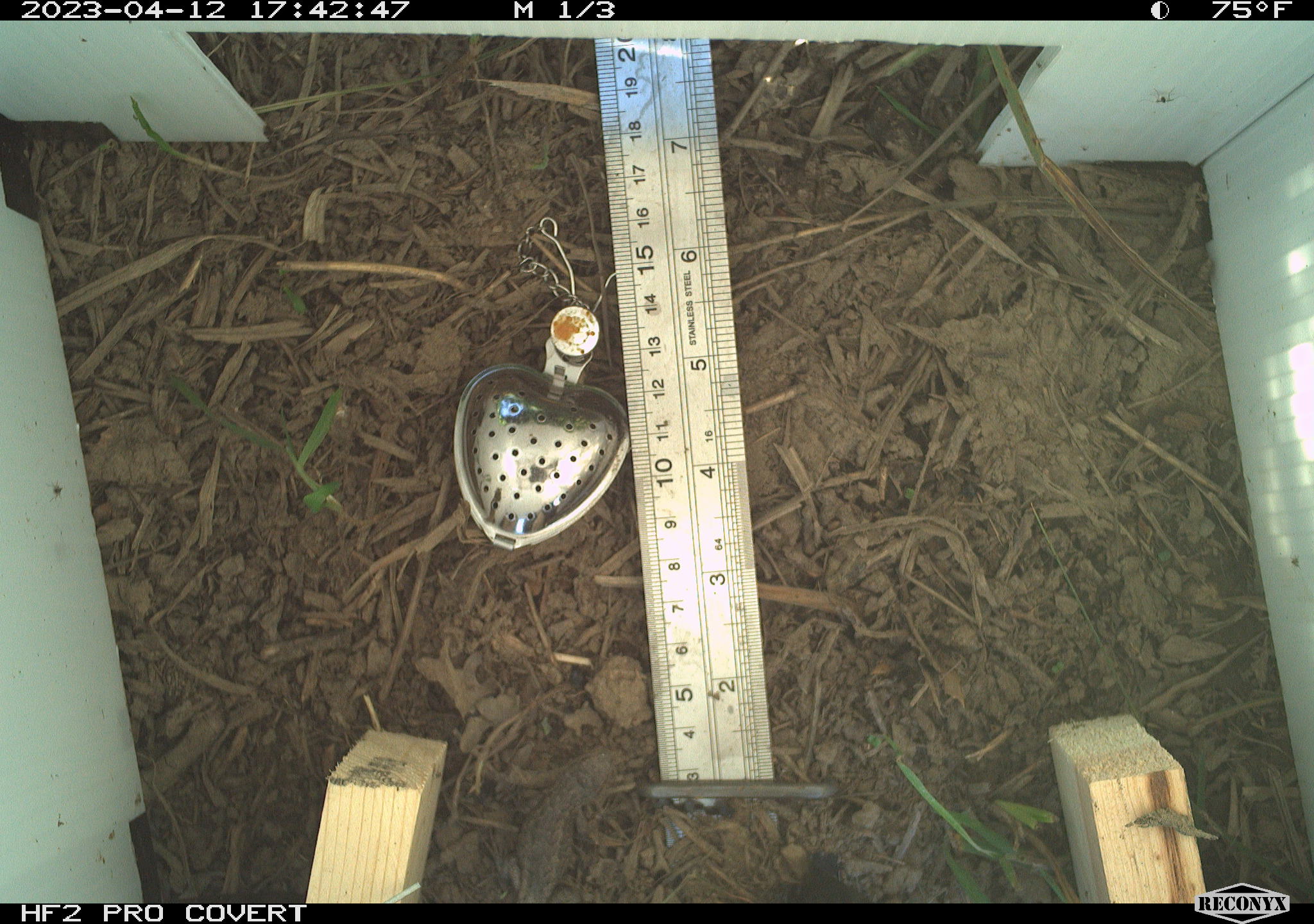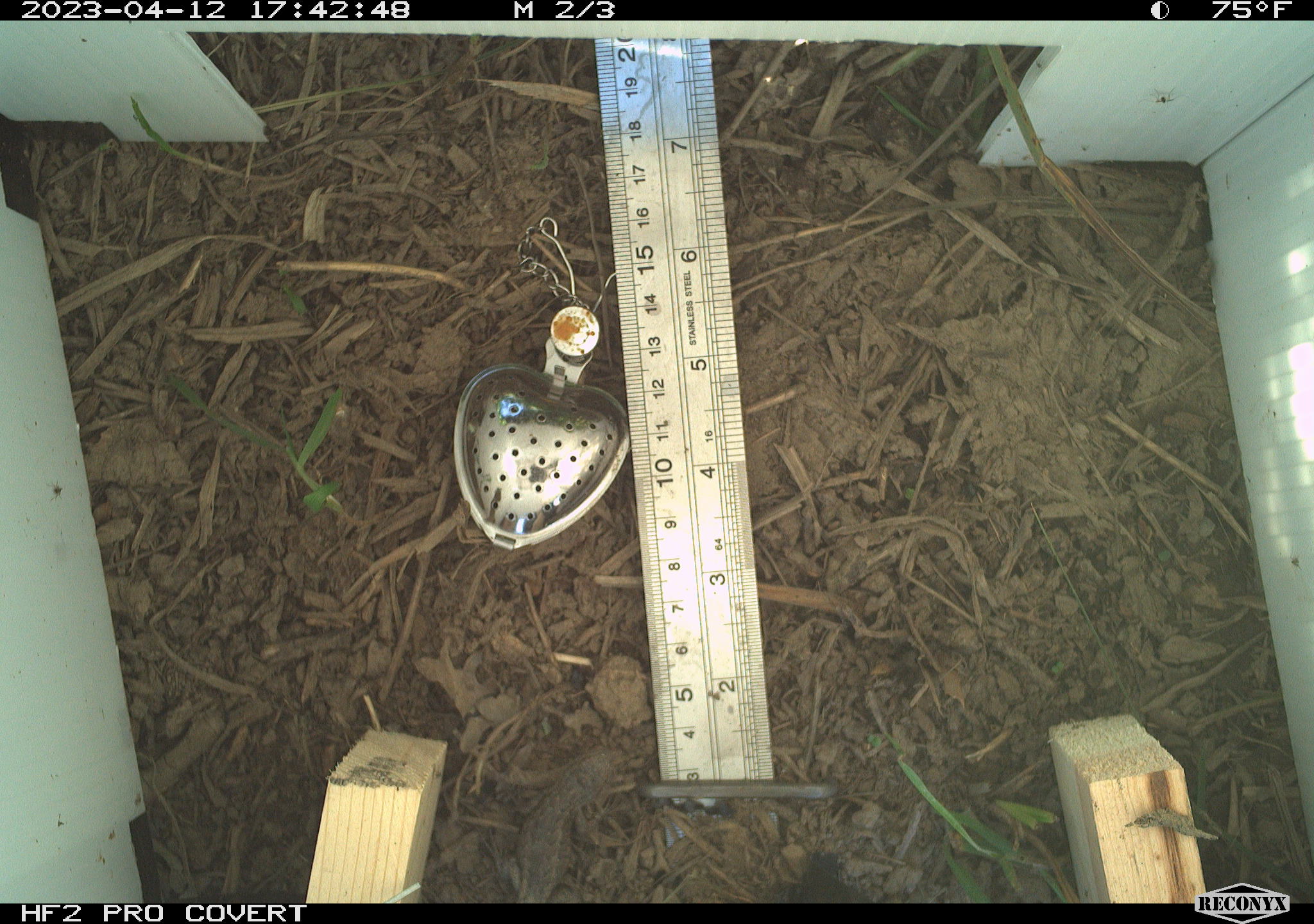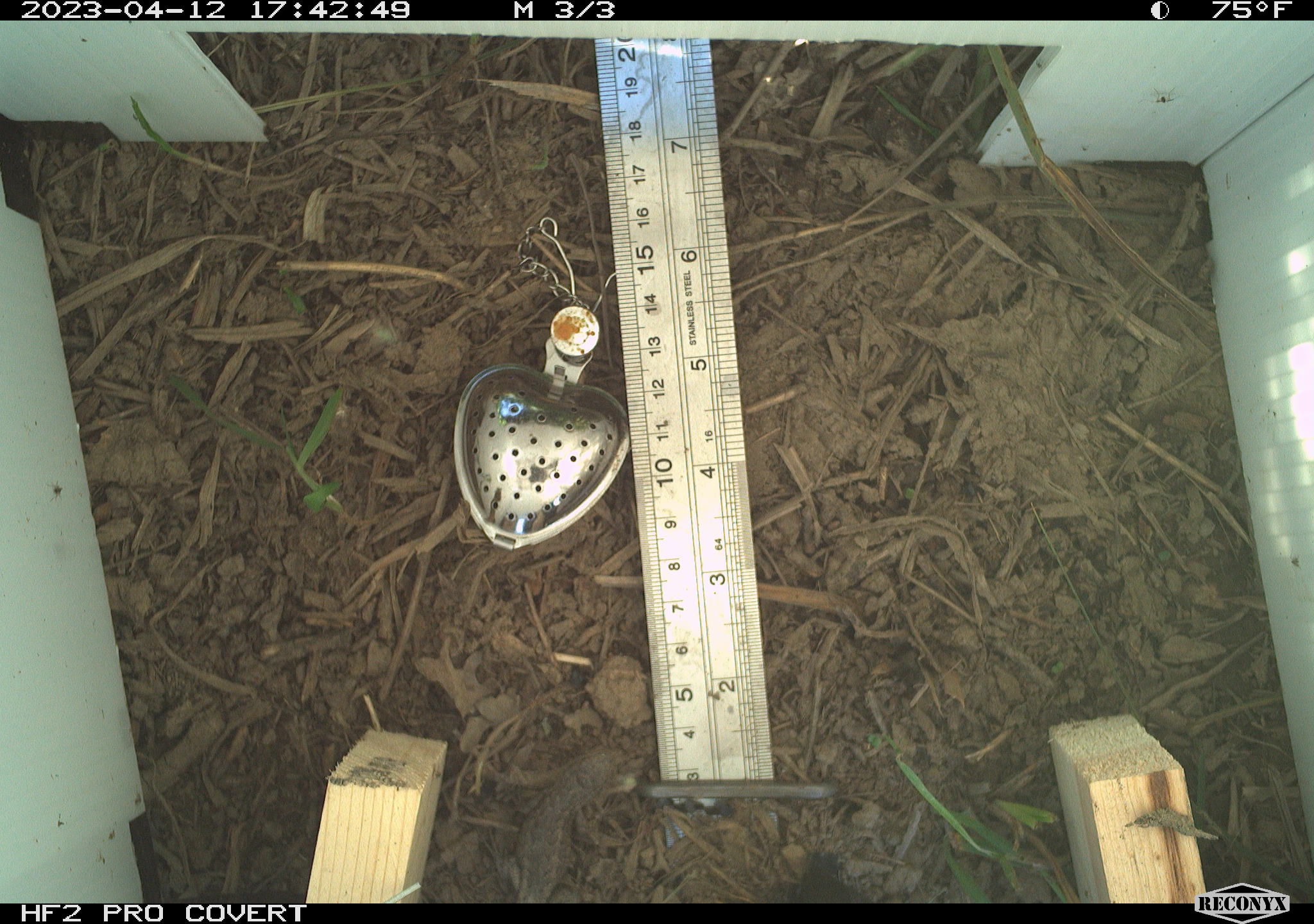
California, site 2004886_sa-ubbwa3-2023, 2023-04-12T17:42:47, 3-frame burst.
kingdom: Animalia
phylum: Chordata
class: Reptilia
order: Squamata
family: Phrynosomatidae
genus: Sceloporus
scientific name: Sceloporus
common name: spiny lizards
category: sceloporus species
Sceloporus species (spiny lizards) (Sceloporus).